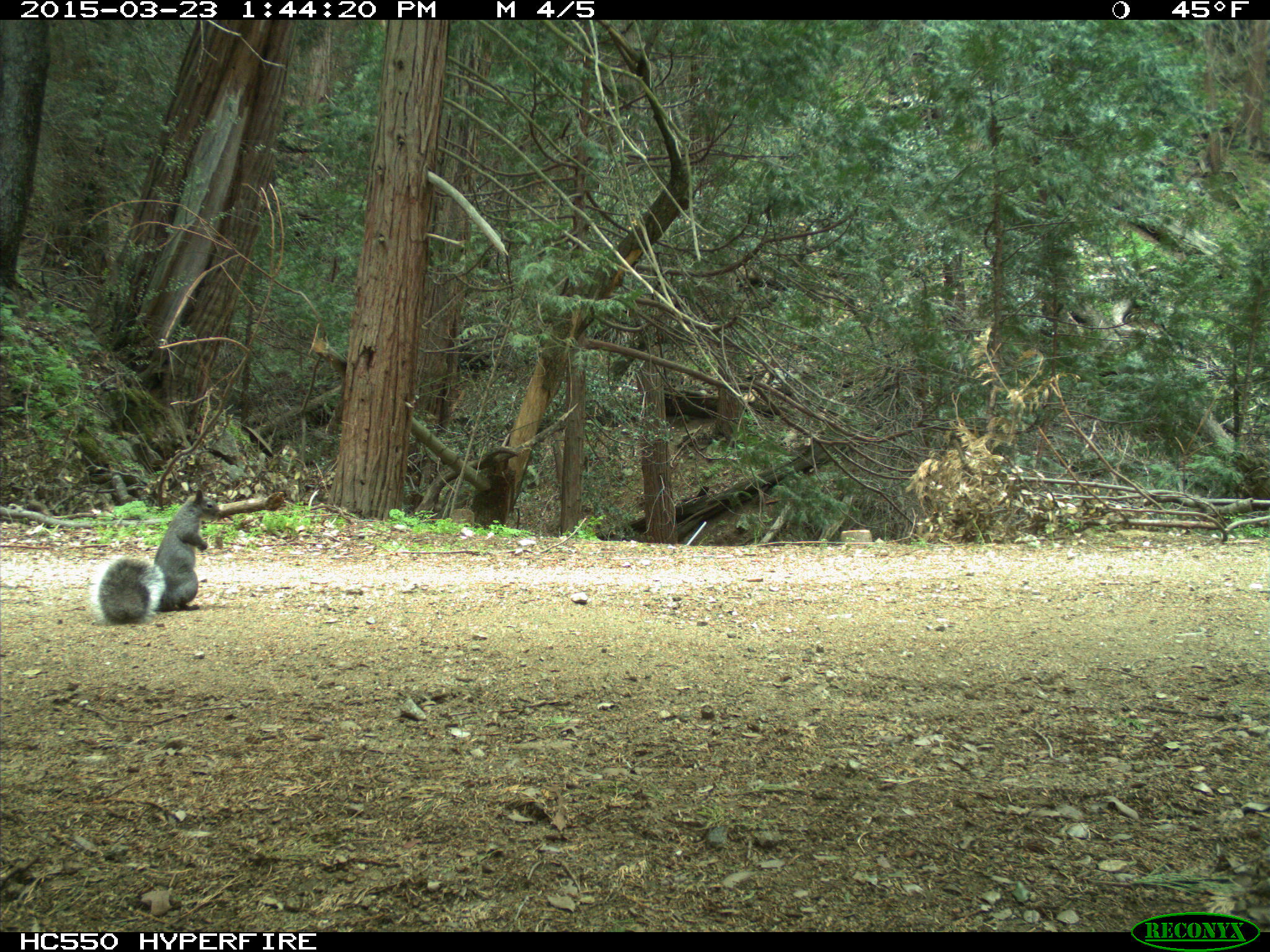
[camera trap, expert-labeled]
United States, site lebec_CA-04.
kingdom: Animalia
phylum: Chordata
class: Mammalia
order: Rodentia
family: Sciuridae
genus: Sciurus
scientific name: Sciurus carolinensis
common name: eastern gray squirrel